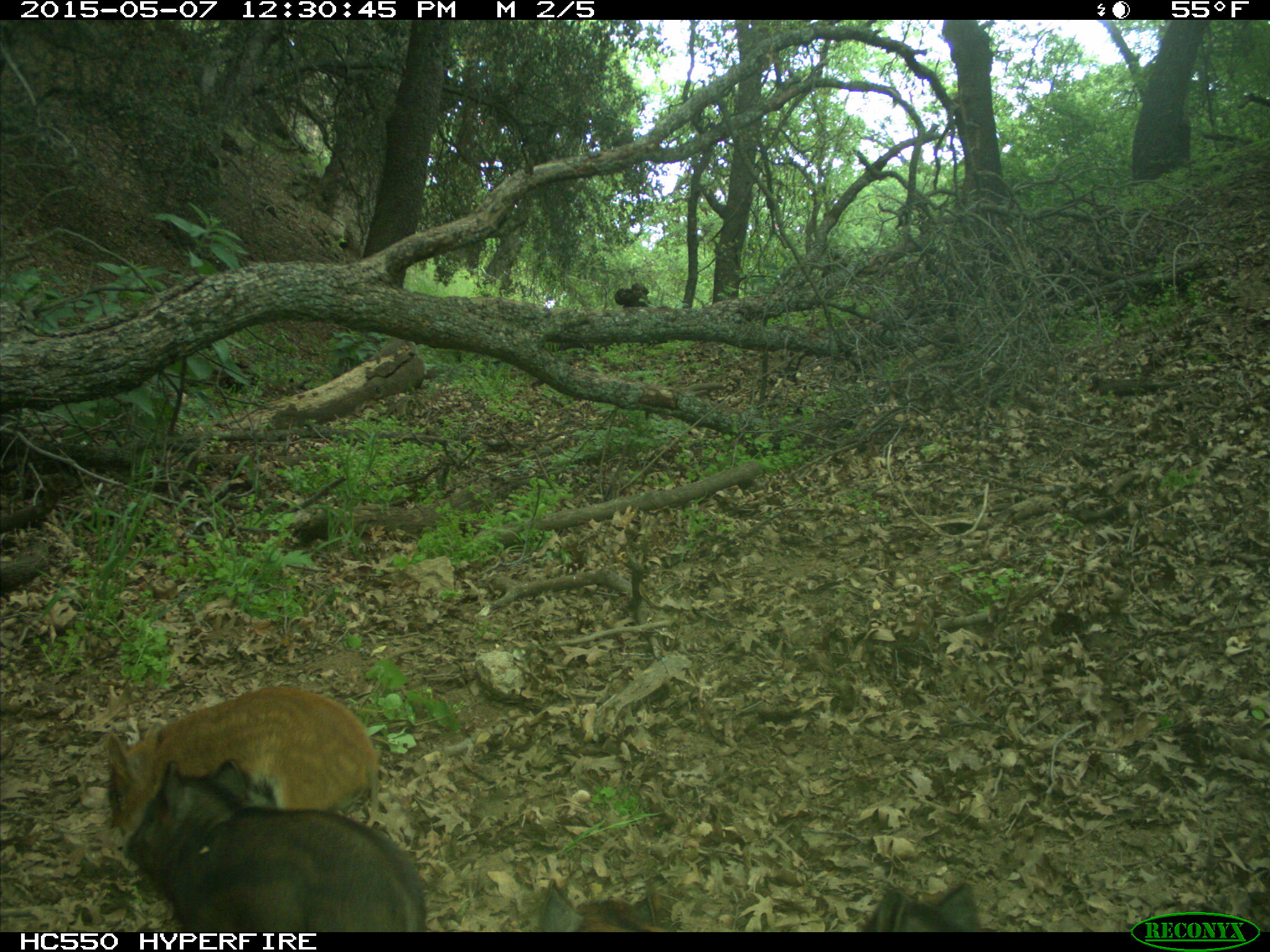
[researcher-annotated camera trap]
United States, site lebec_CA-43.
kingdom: Animalia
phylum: Chordata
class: Mammalia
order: Artiodactyla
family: Suidae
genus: Sus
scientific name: Sus scrofa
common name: wild boar